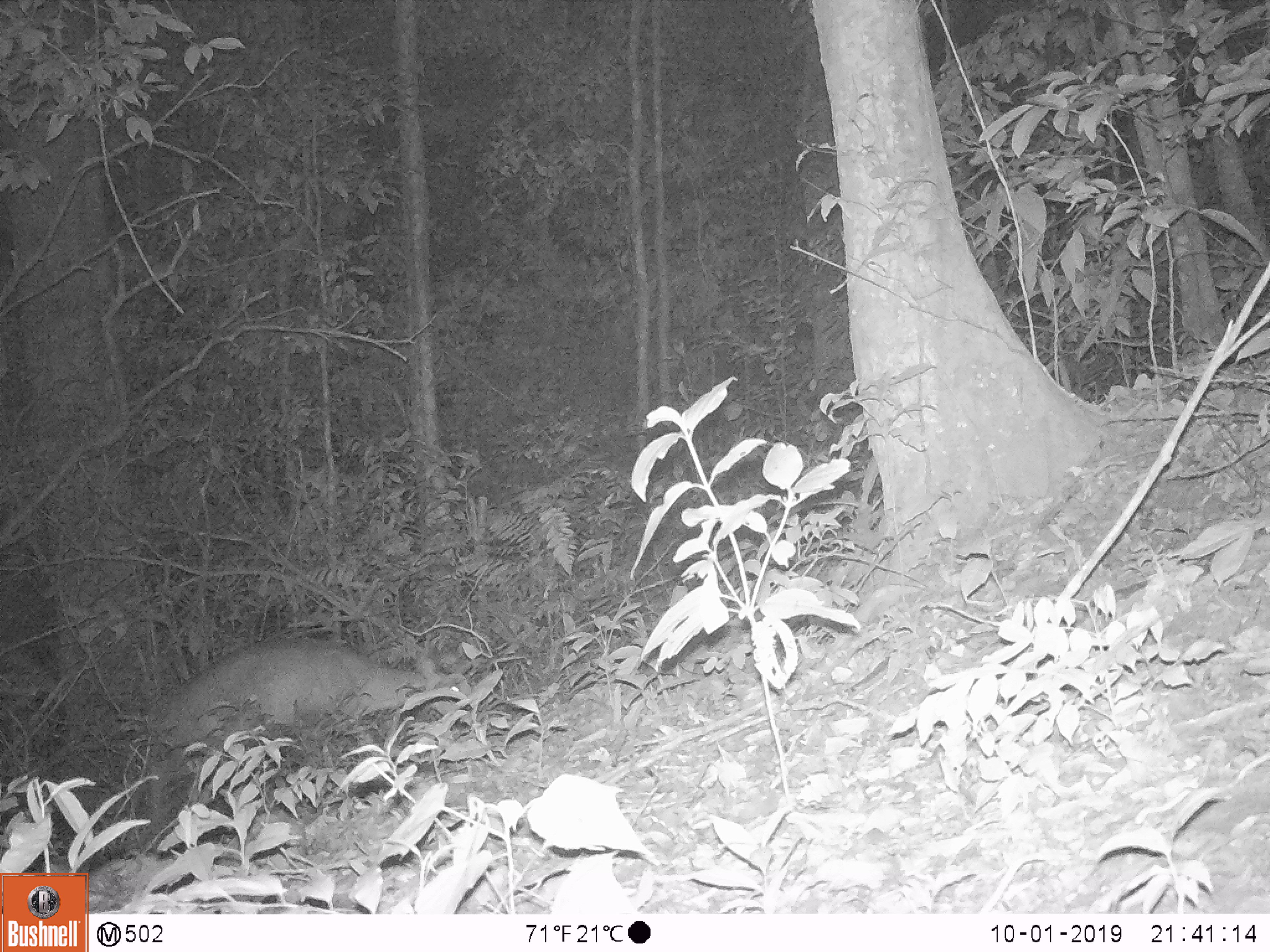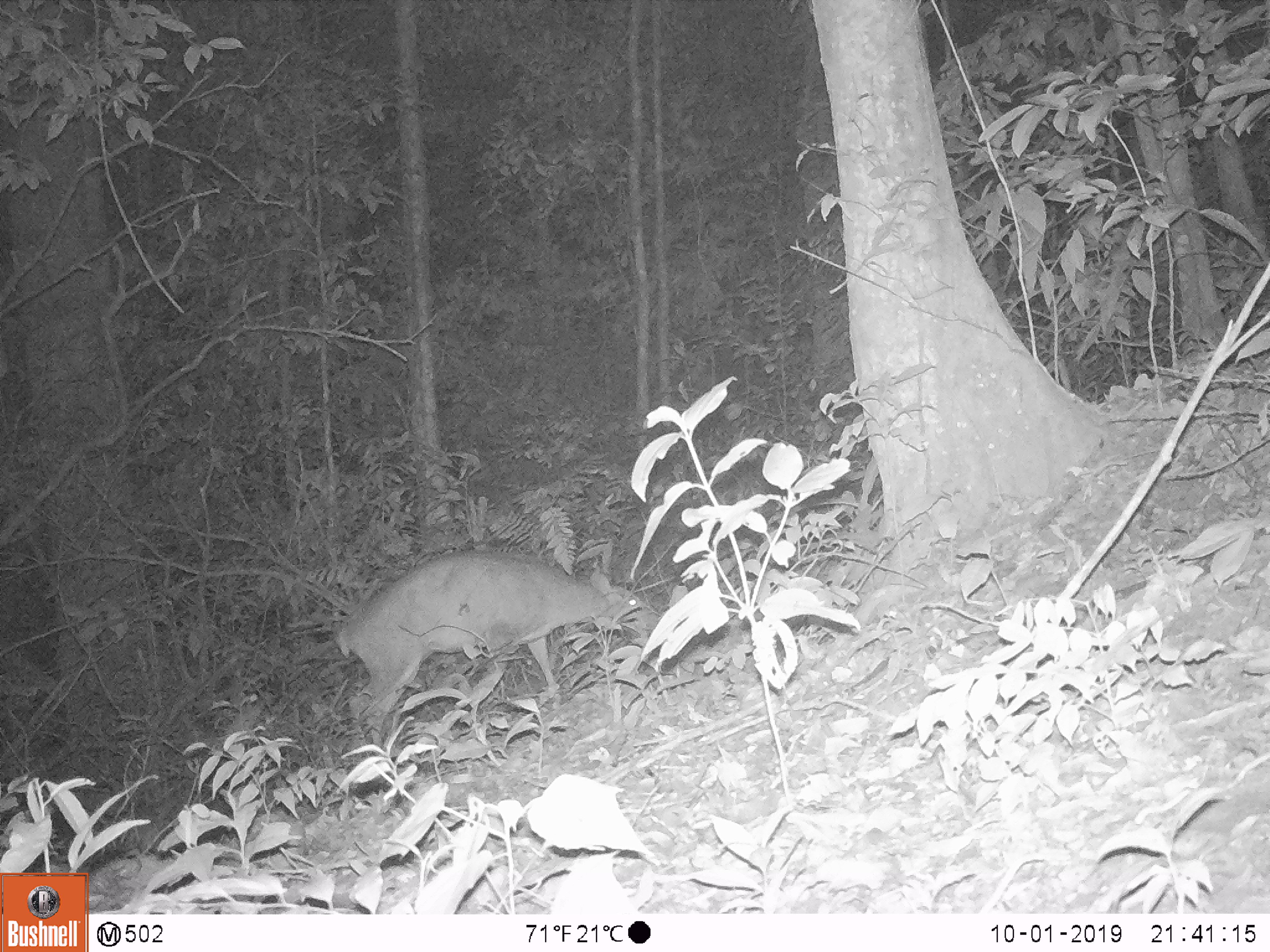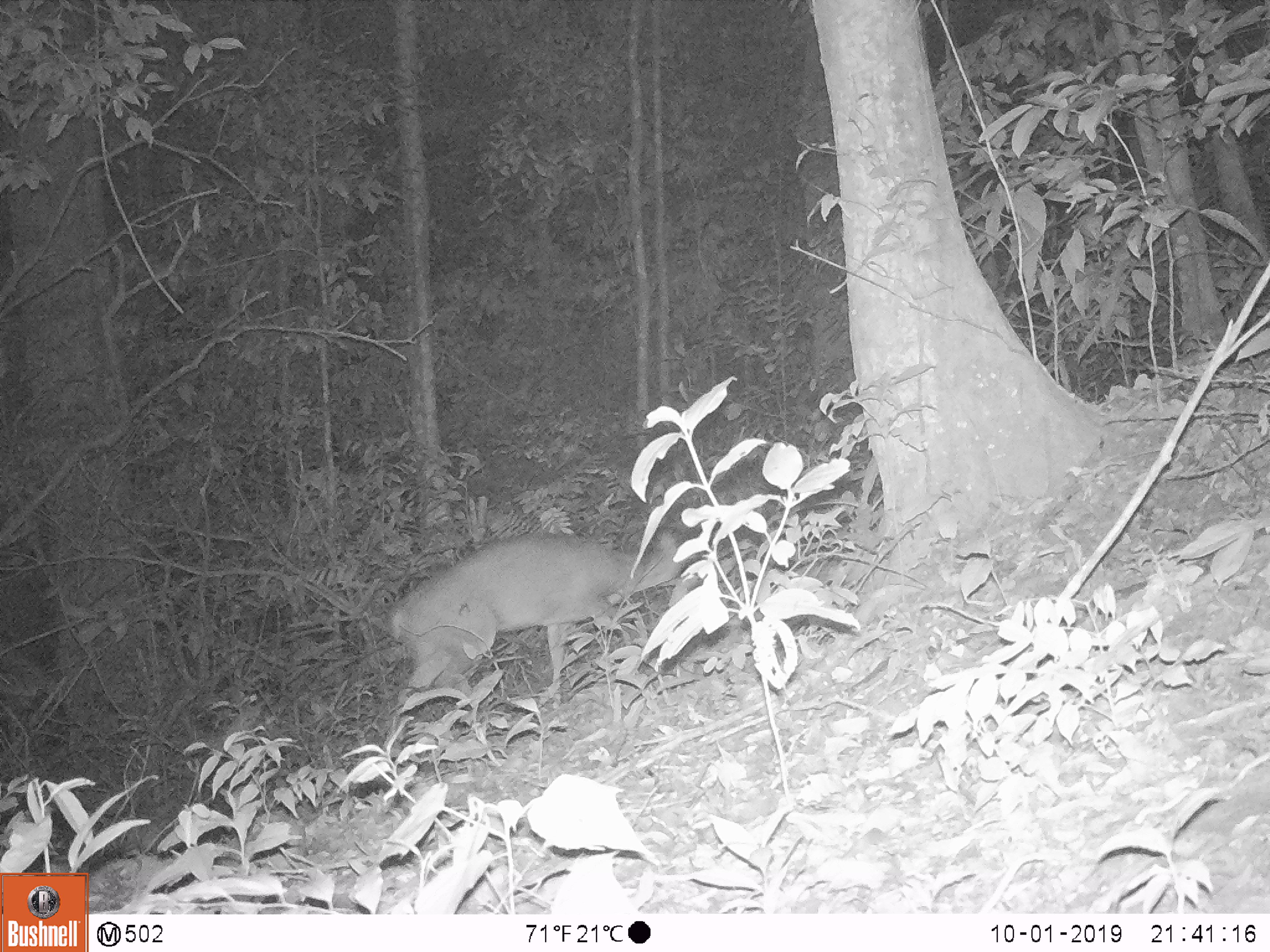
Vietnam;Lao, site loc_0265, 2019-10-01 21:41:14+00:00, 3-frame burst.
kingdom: Animalia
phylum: Chordata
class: Mammalia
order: Artiodactyla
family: Cervidae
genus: Muntiacus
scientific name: Muntiacus vuquangensis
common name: large-antlered muntjac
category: large antlered muntjac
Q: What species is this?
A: Large antlered muntjac (large-antlered muntjac) (Muntiacus vuquangensis).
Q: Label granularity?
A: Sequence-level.